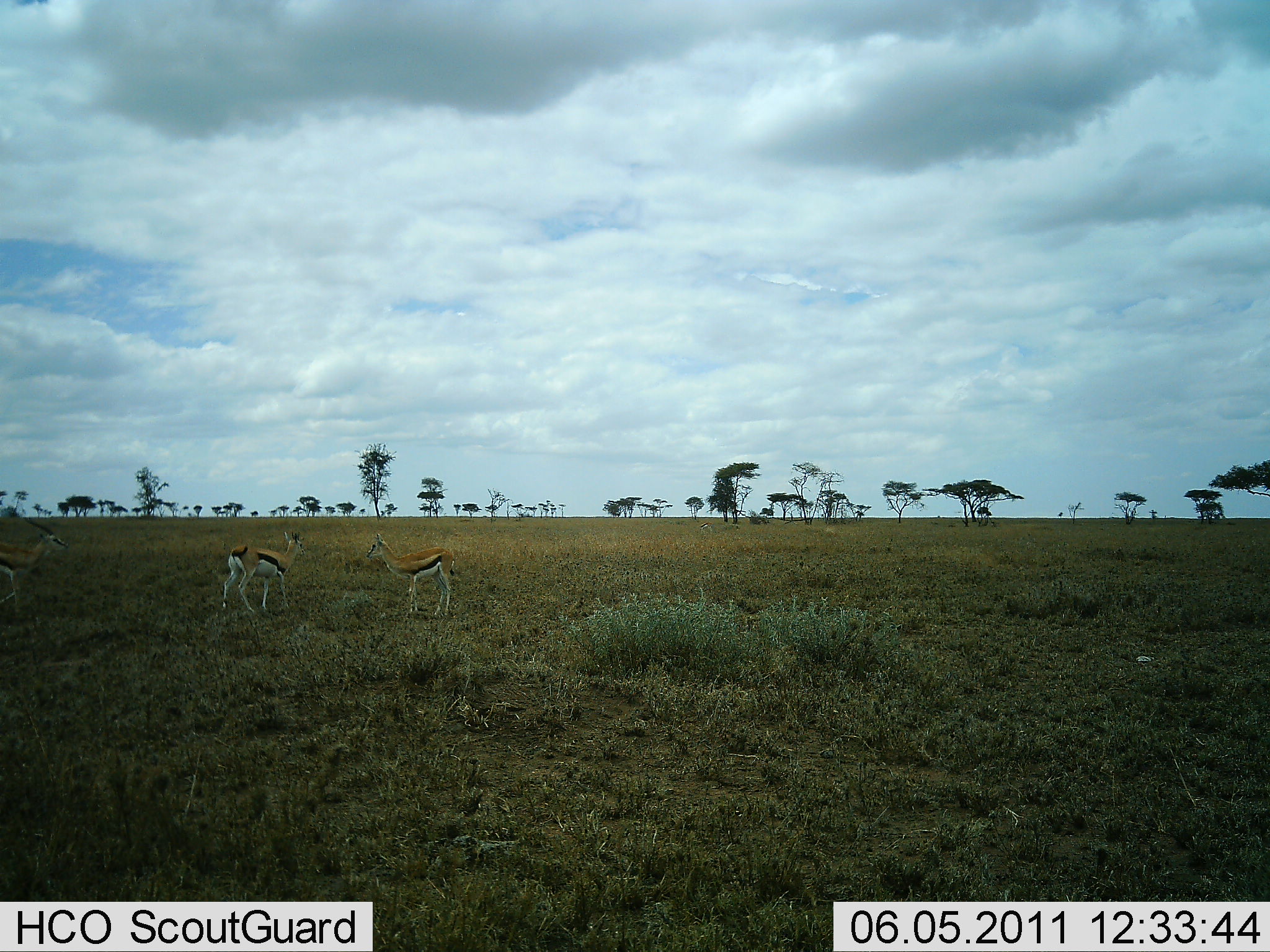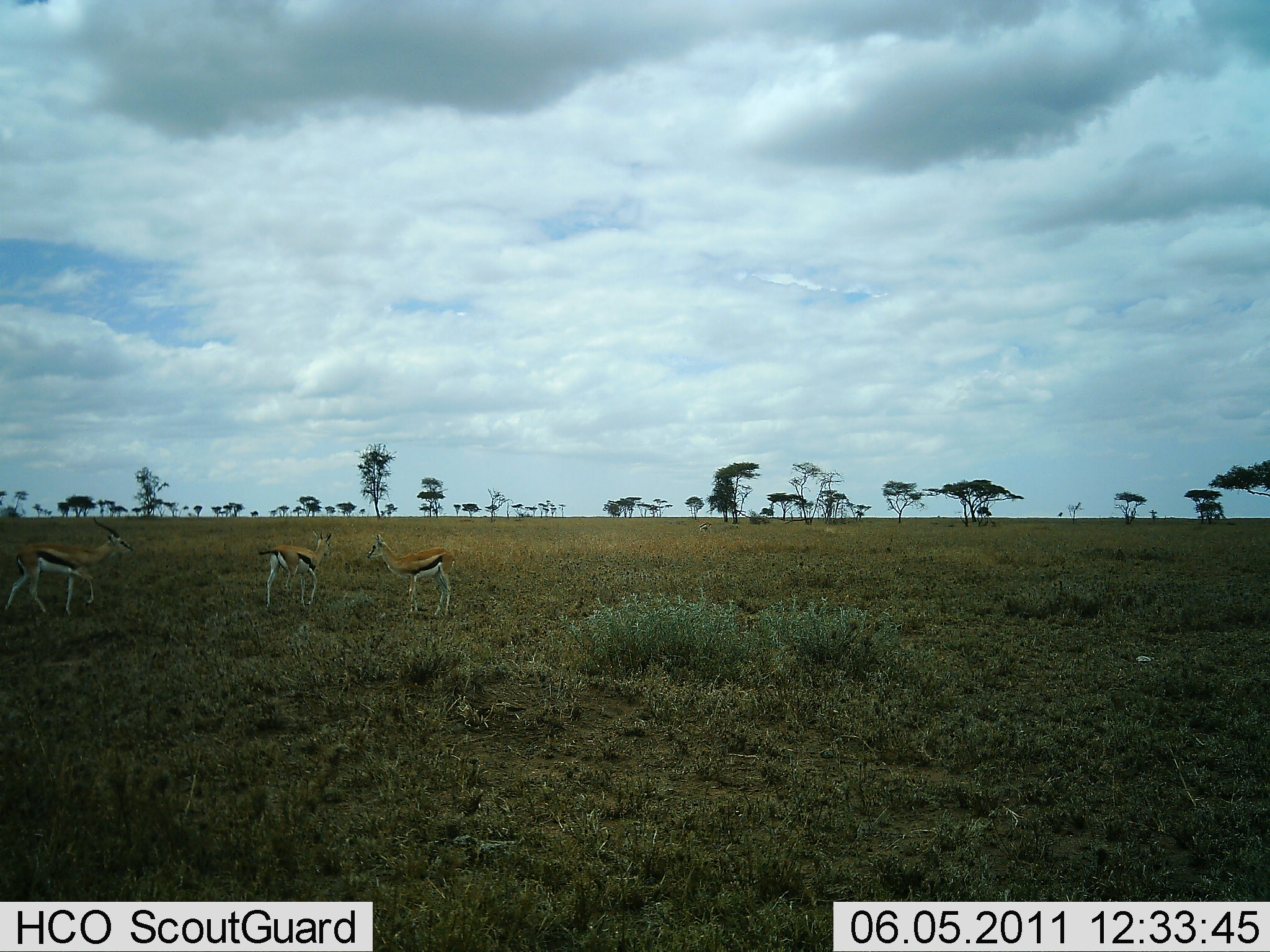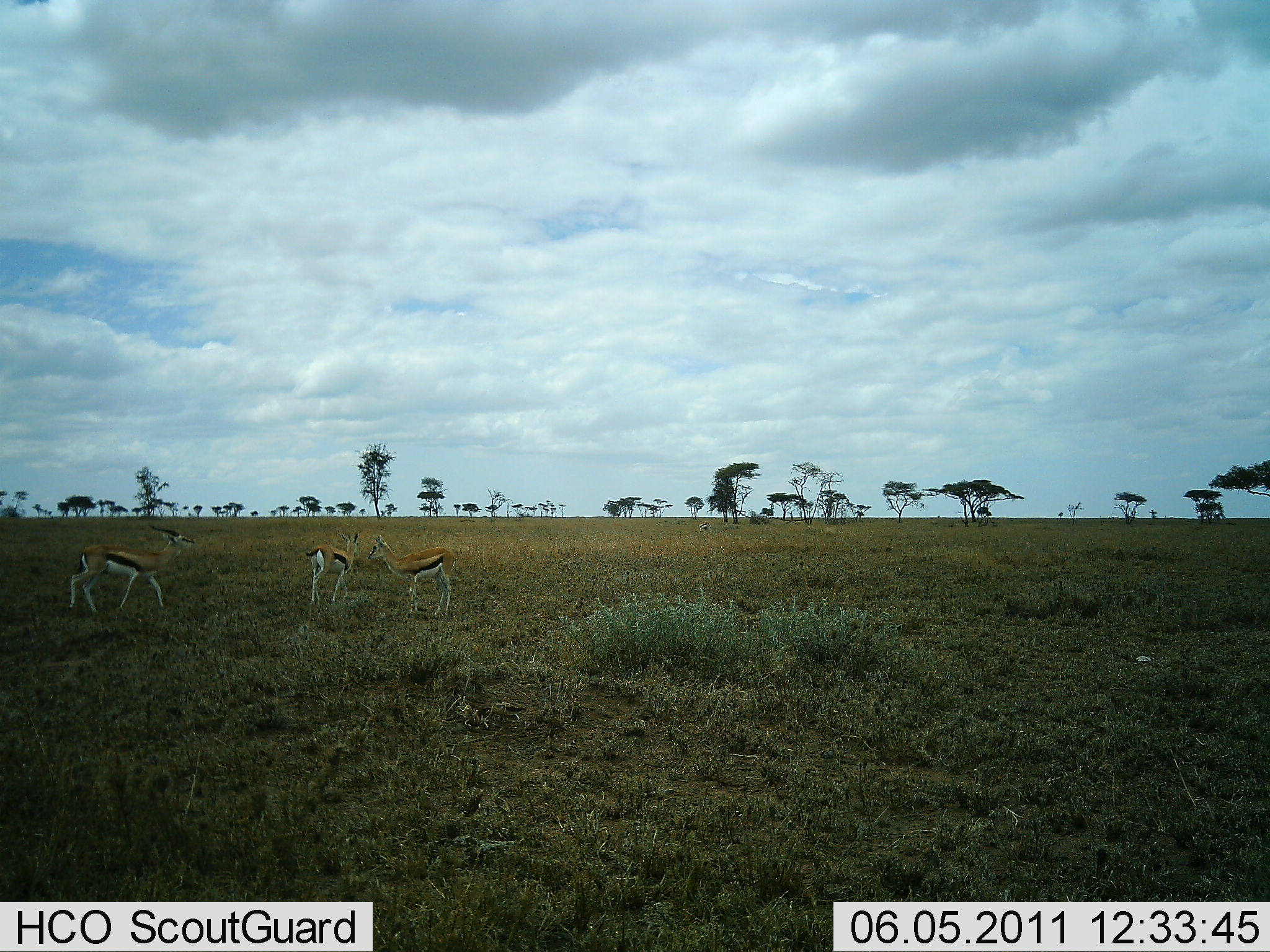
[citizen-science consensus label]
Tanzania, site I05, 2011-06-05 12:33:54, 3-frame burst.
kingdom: Animalia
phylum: Chordata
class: Mammalia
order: Artiodactyla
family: Bovidae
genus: Eudorcas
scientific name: Eudorcas thomsonii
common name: thomson's gazelle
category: gazellethomsons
Gazellethomsons (thomson's gazelle) (Eudorcas thomsonii), count 3. Behavior (volunteer vote fractions): standing 50%, resting 0%, moving 80%, interacting 0%. Young present (vote fraction): 0%. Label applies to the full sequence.